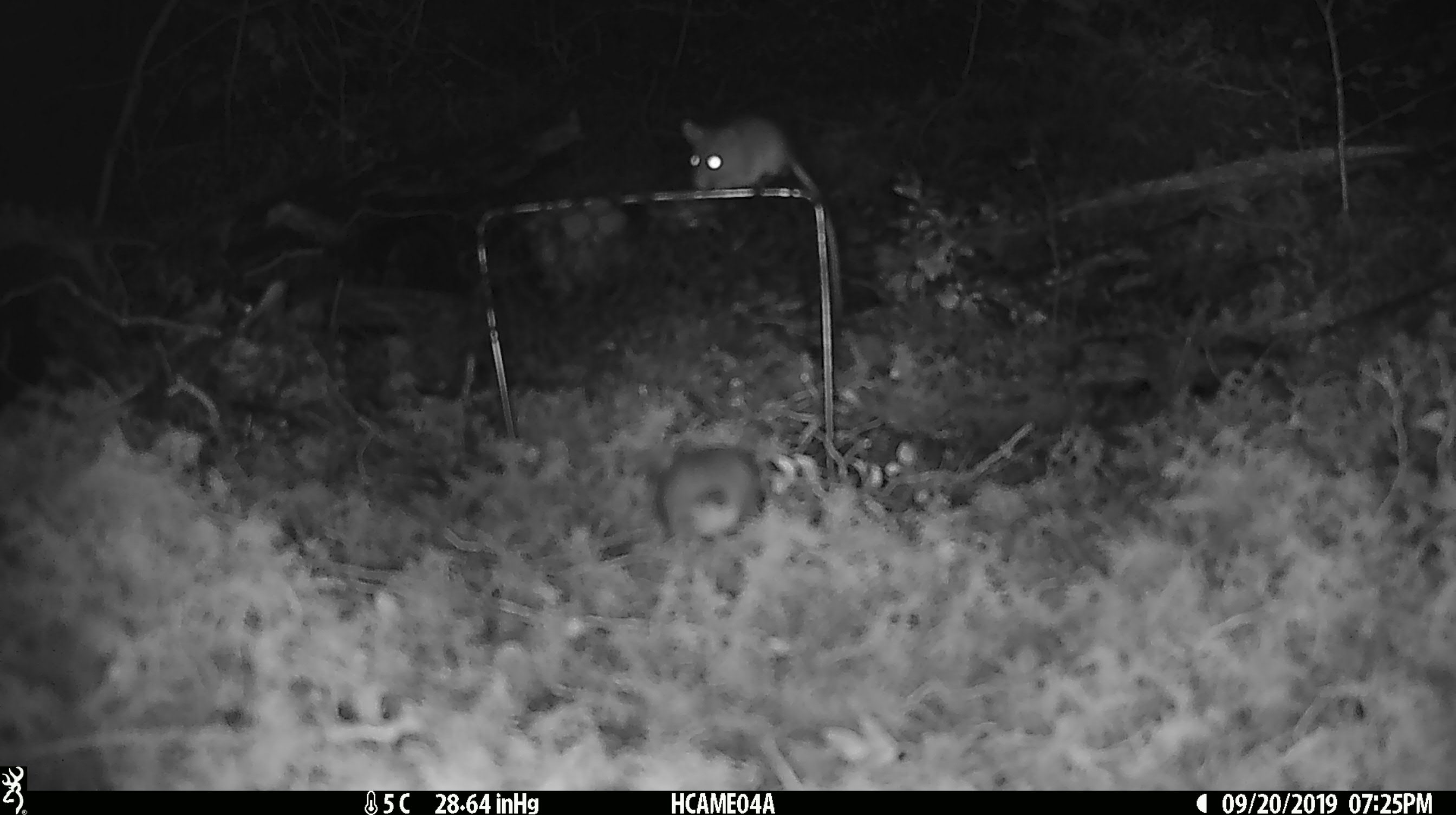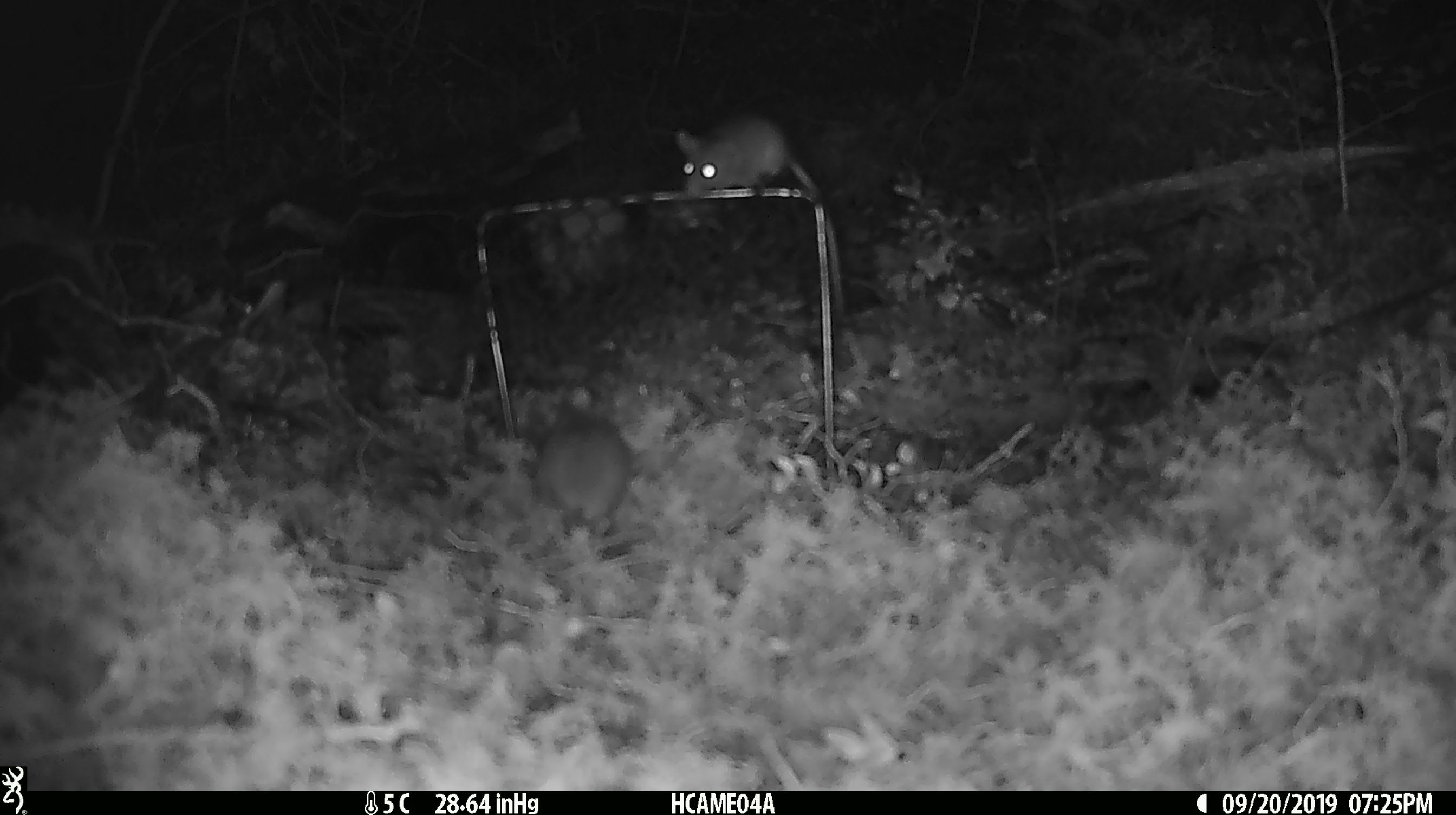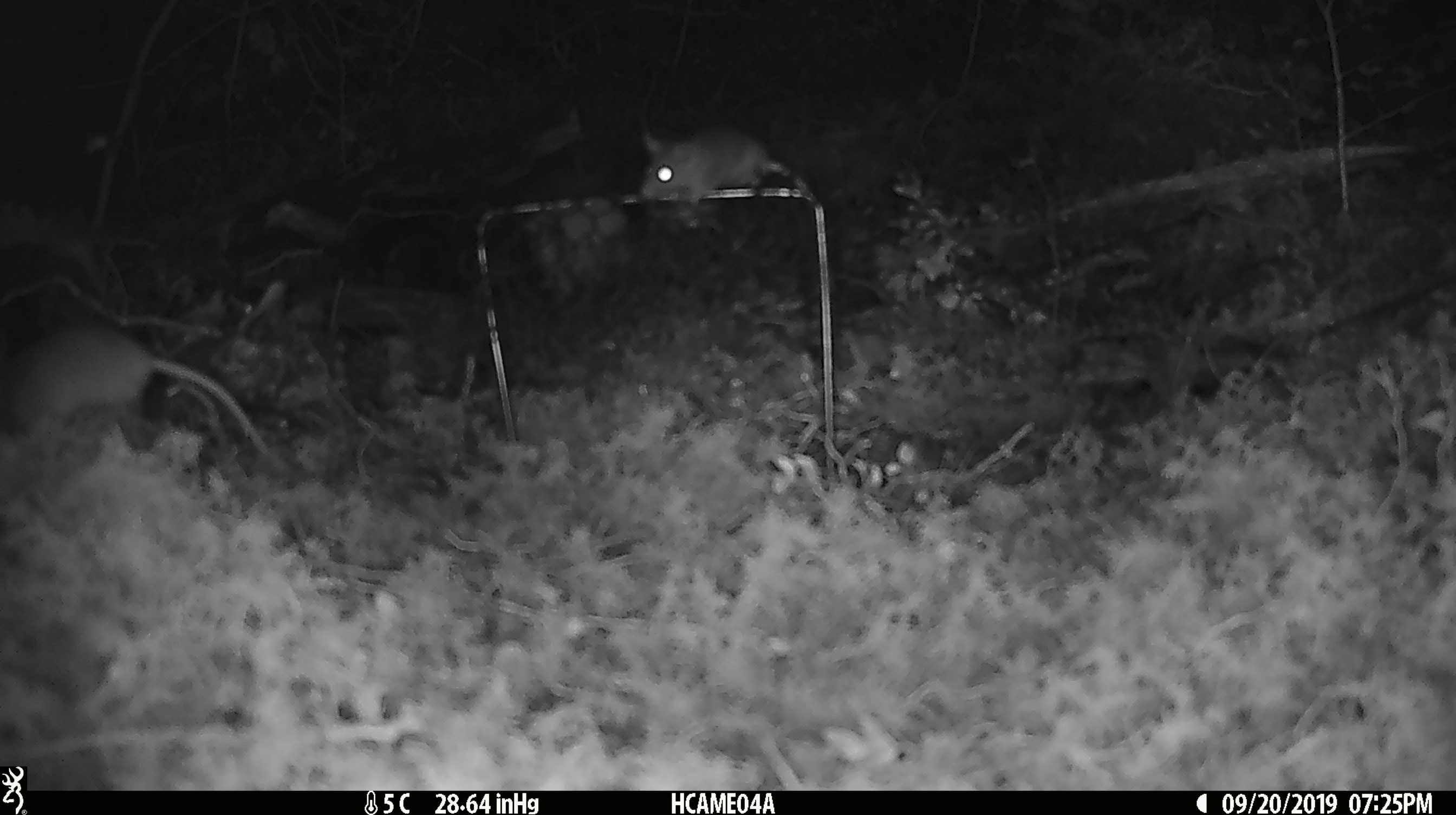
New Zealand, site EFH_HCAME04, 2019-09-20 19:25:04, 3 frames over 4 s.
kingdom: Animalia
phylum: Chordata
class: Mammalia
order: Rodentia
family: Muridae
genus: Mus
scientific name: Mus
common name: mouse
Mouse (Mus).